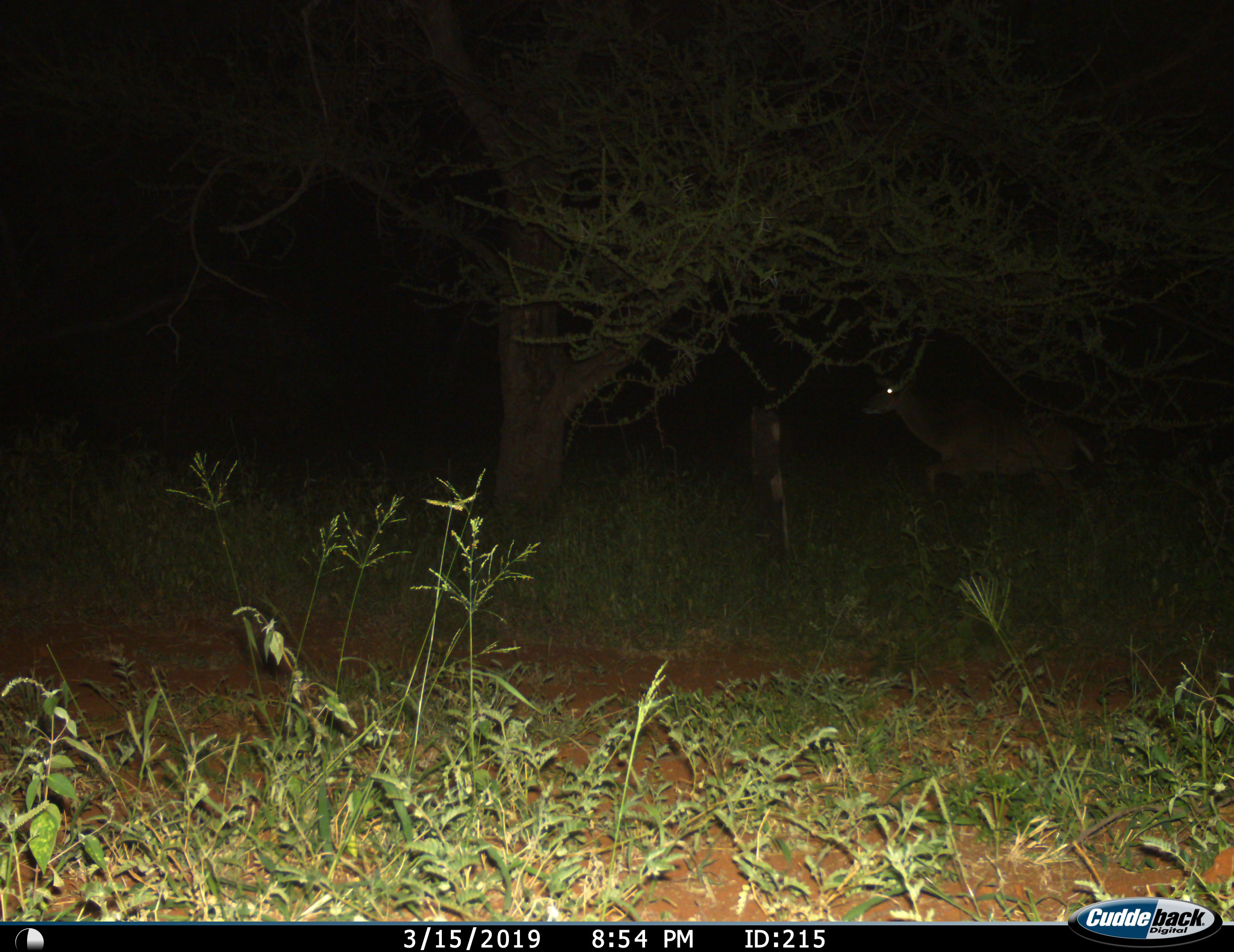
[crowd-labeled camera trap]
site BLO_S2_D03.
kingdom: Animalia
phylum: Chordata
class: Mammalia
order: Artiodactyla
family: Bovidae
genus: Tragelaphus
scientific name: Tragelaphus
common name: kudu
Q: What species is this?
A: Kudu (Tragelaphus).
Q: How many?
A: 1.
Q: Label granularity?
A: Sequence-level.